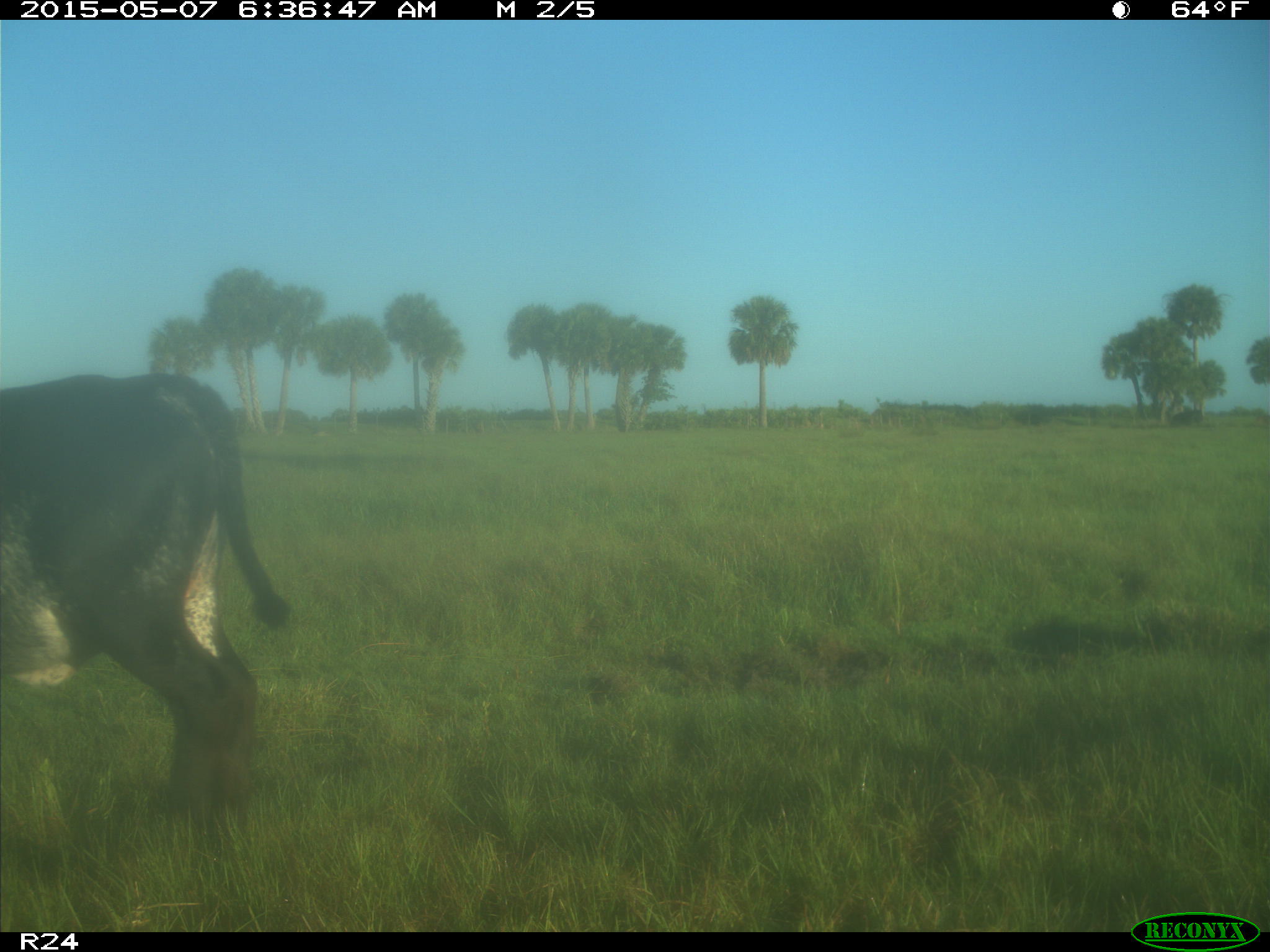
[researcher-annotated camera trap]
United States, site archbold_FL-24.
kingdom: Animalia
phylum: Chordata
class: Mammalia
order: Artiodactyla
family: Bovidae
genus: Bos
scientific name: Bos taurus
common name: domestic cow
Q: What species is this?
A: Bos taurus (domestic cow).